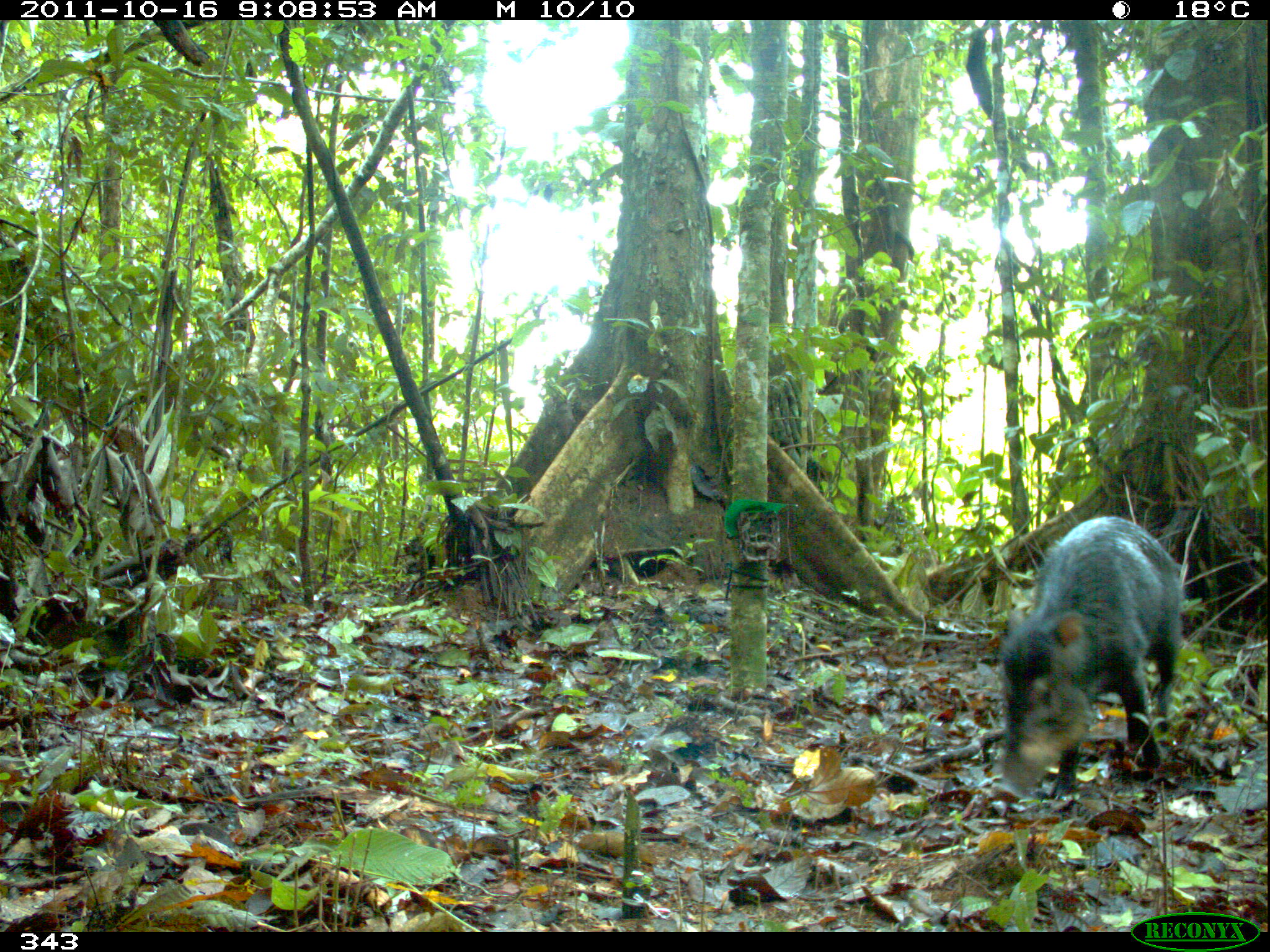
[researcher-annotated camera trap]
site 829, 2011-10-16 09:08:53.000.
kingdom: Animalia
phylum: Chordata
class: Mammalia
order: Artiodactyla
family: Tayassuidae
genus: Tayassu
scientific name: Tayassu pecari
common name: white-lipped peccary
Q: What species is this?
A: Tayassu pecari (white-lipped peccary).